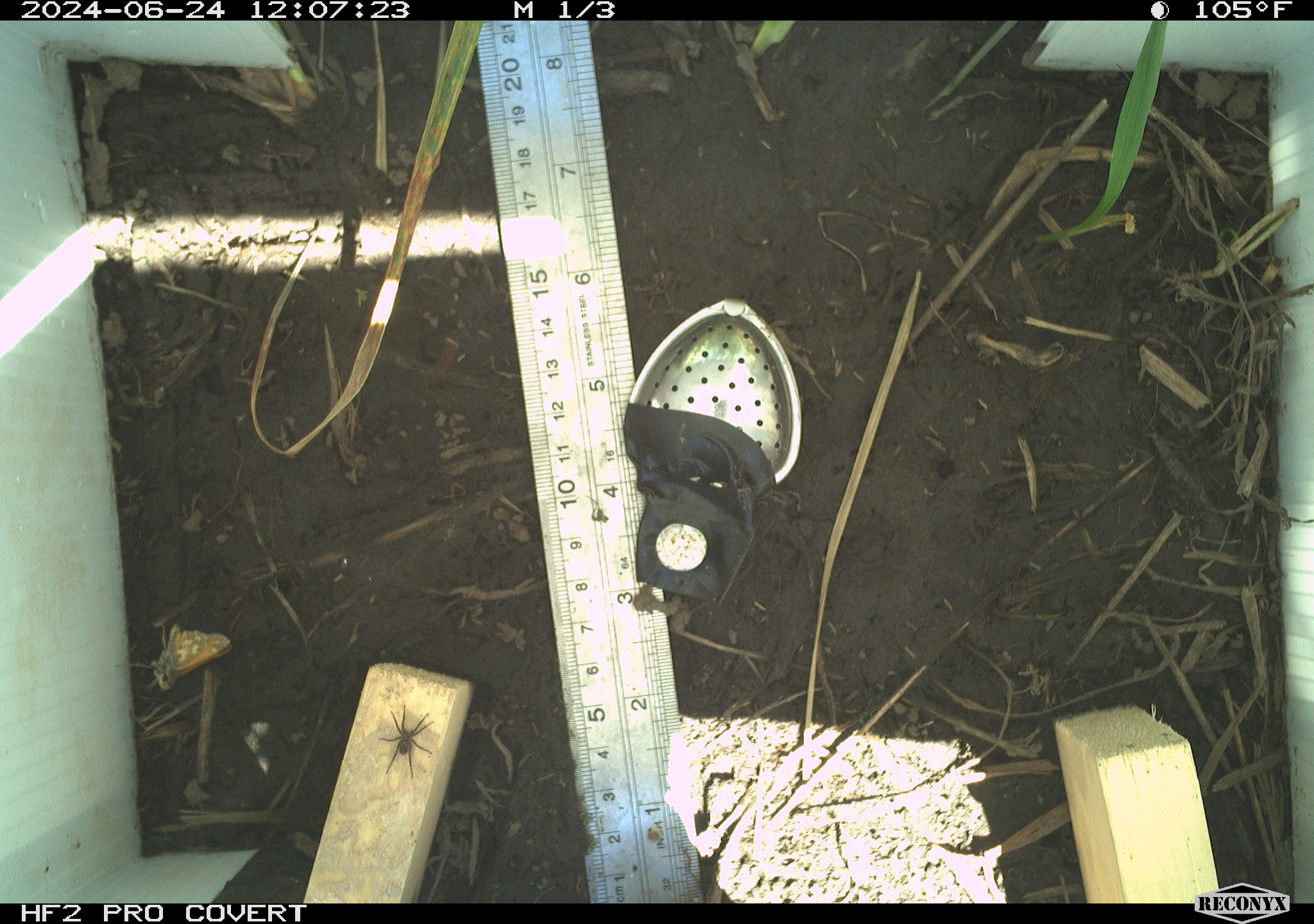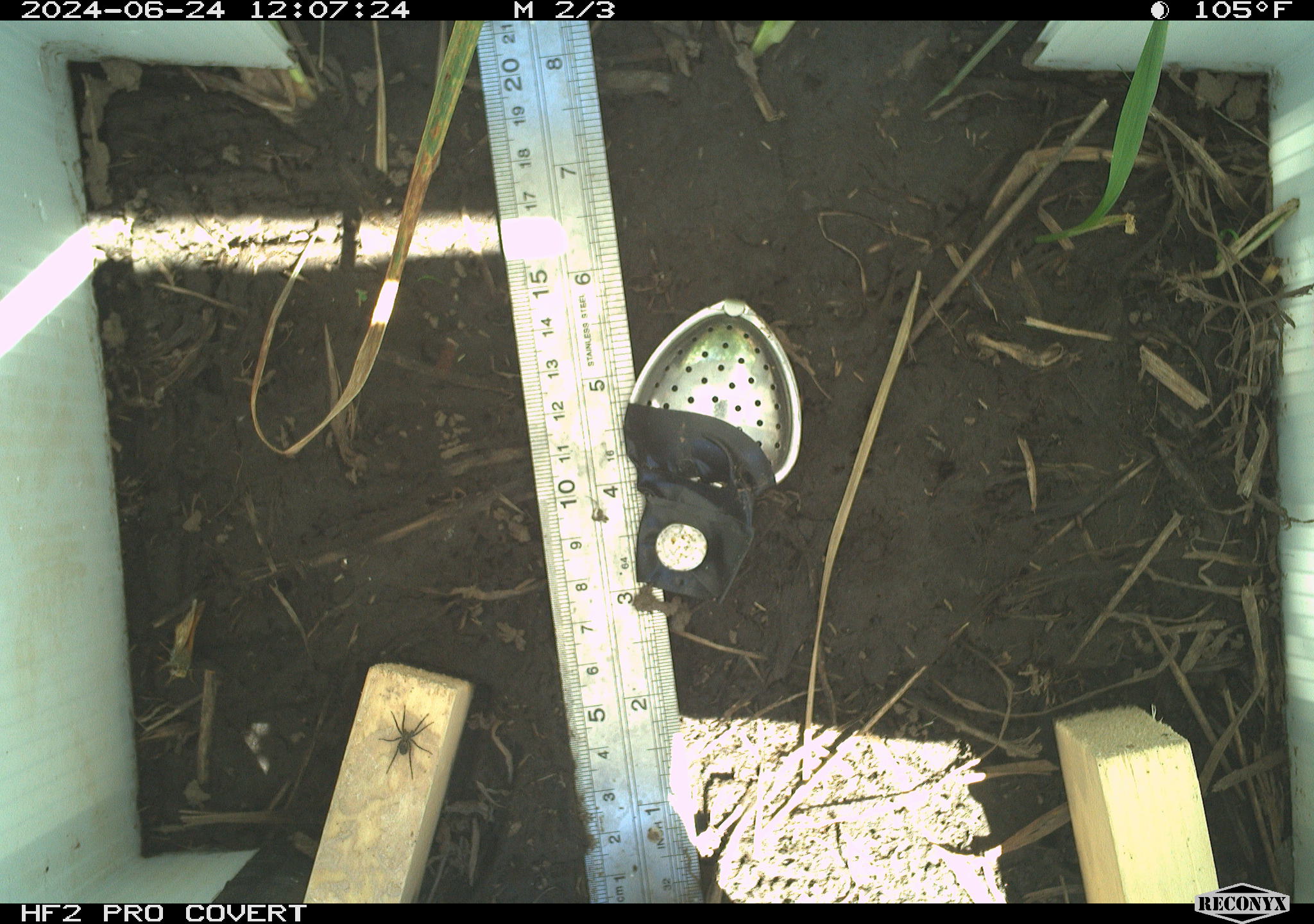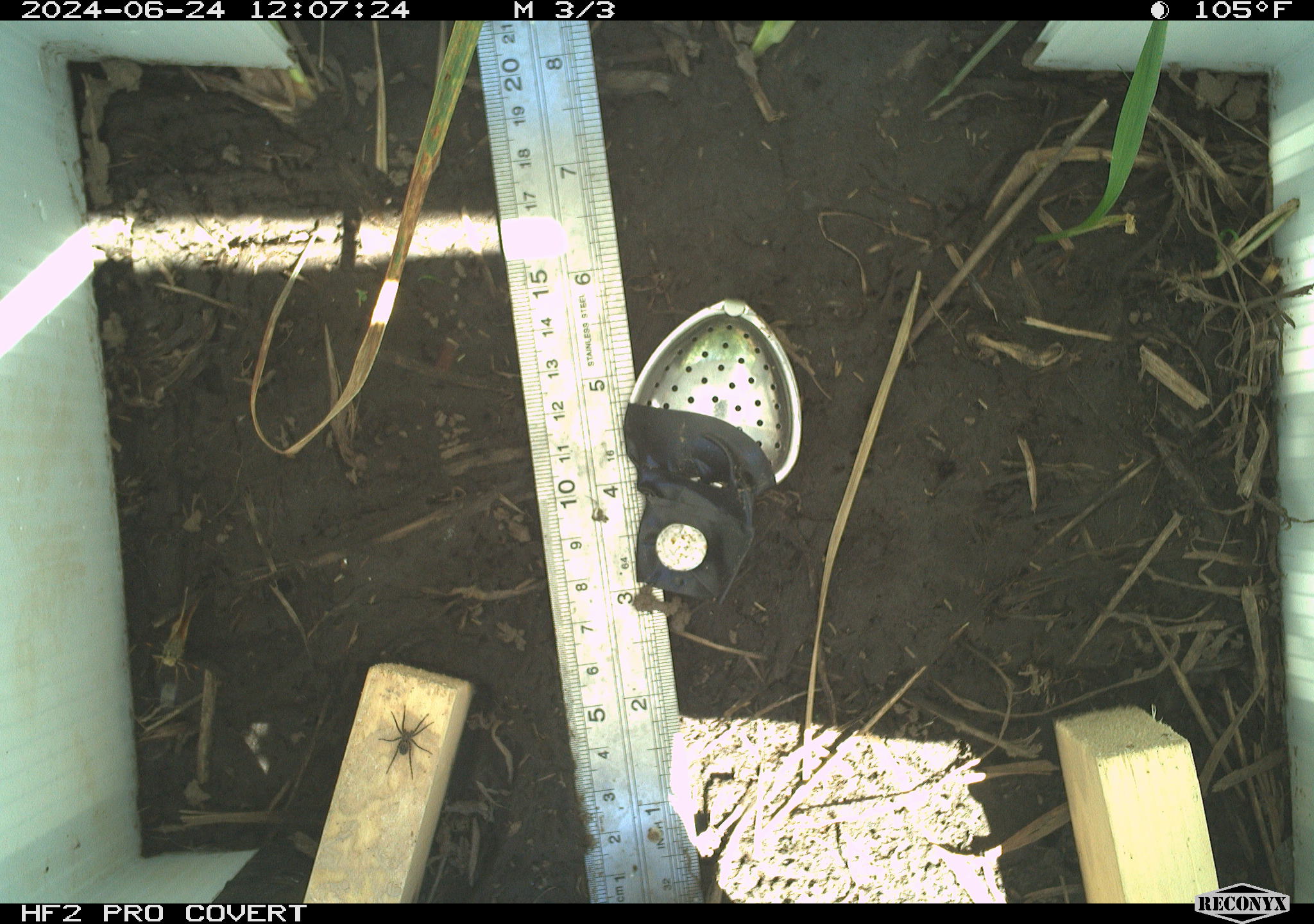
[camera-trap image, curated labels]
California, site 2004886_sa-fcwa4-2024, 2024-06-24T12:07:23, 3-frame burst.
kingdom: Animalia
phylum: Arthropoda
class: Arachnida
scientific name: Arachnida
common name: arachnids